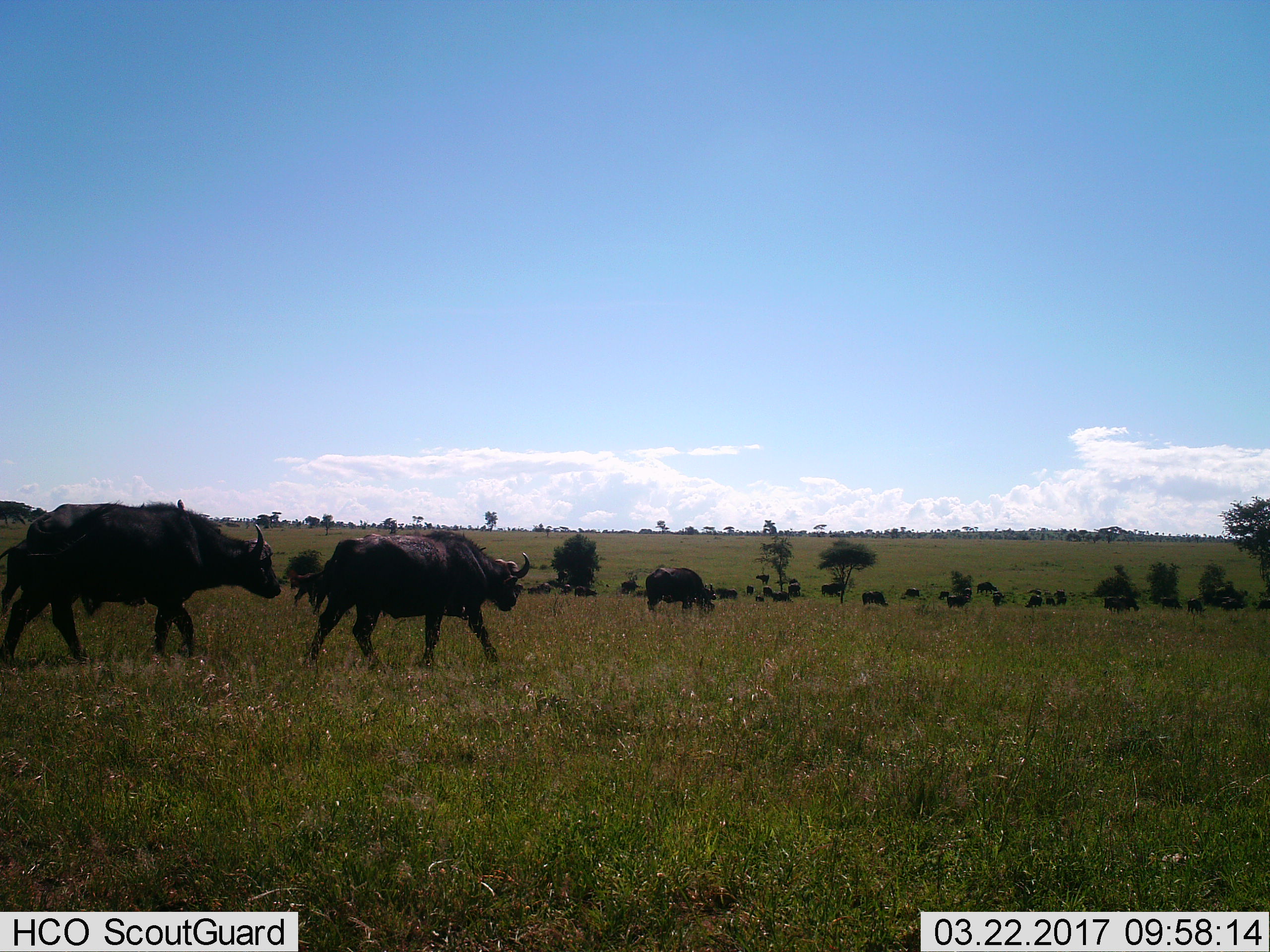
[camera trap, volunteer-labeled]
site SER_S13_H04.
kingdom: Animalia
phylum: Chordata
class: Mammalia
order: Artiodactyla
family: Bovidae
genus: Syncerus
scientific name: Syncerus caffer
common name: african buffalo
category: buffalo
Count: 11-50.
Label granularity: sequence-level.